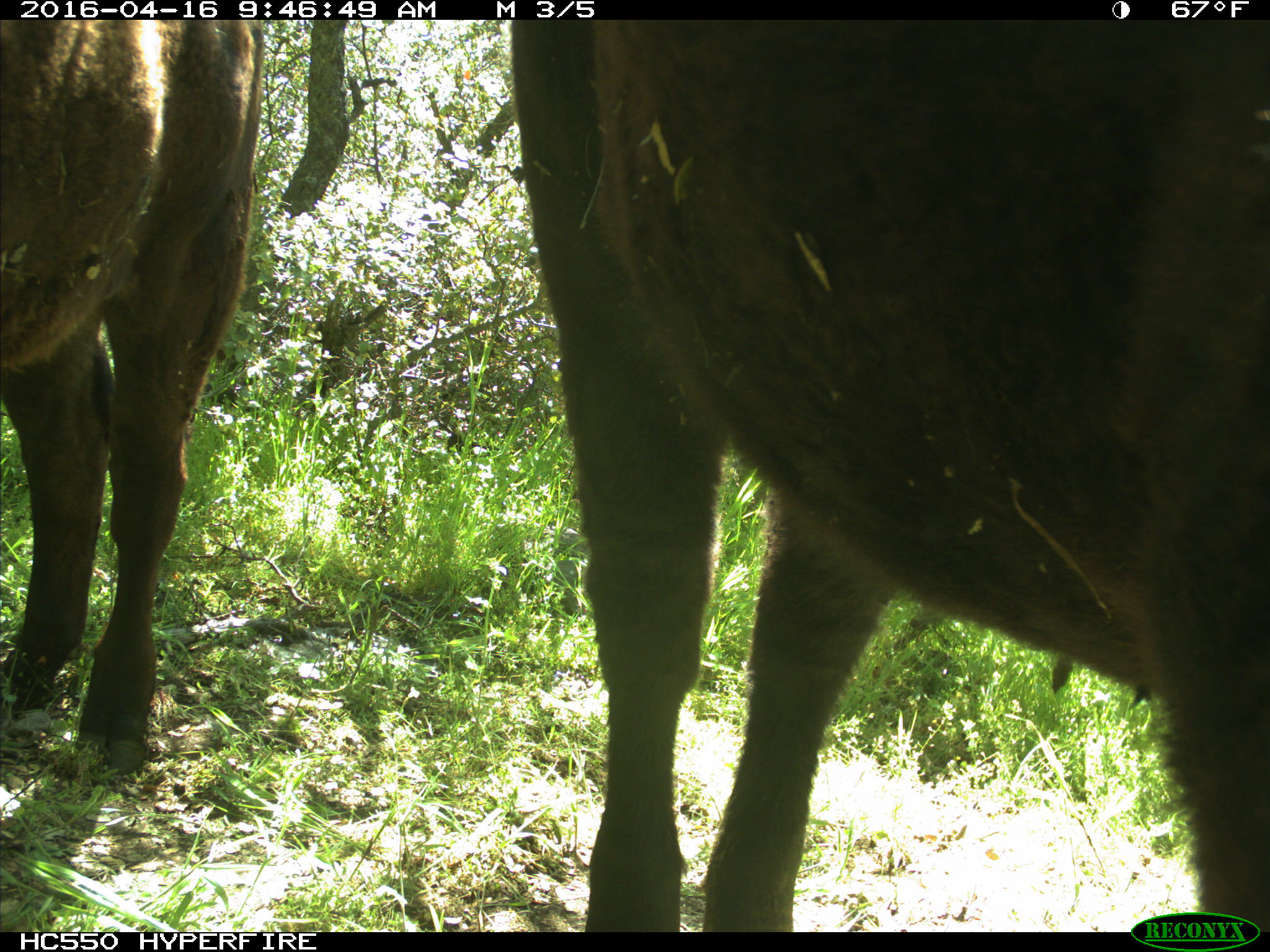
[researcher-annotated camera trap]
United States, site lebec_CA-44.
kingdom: Animalia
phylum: Chordata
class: Mammalia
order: Artiodactyla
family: Bovidae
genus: Bos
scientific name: Bos taurus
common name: domestic cow